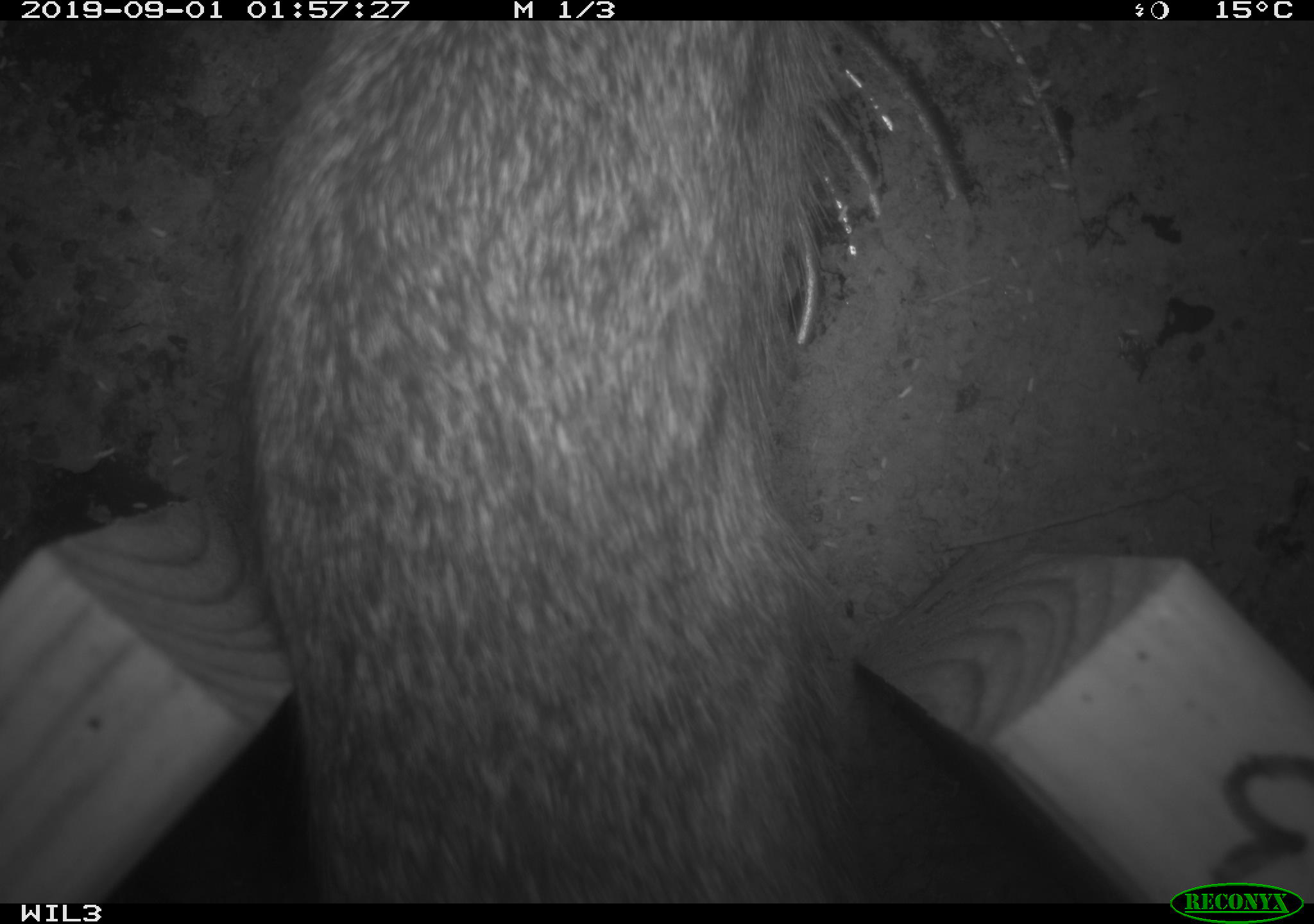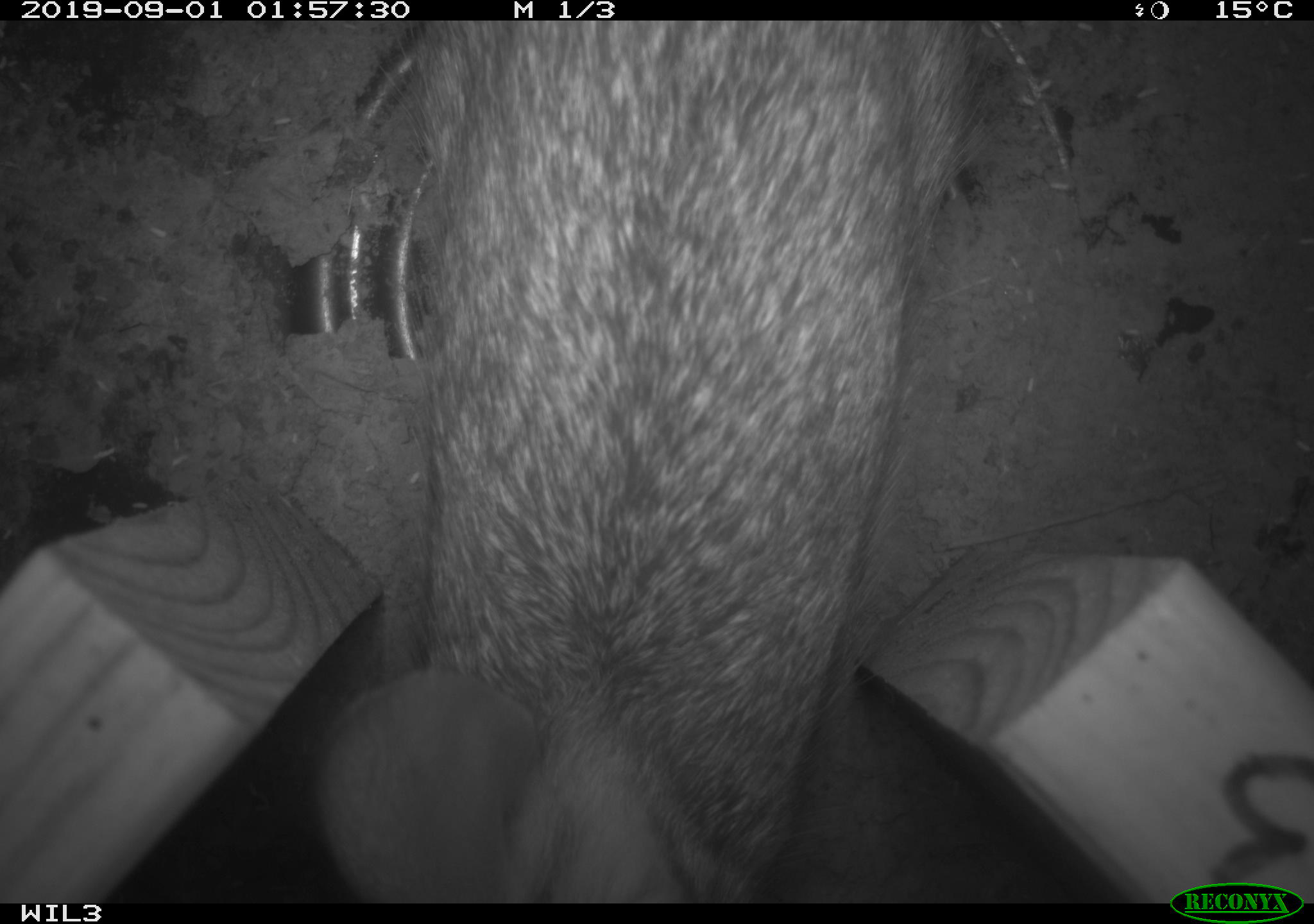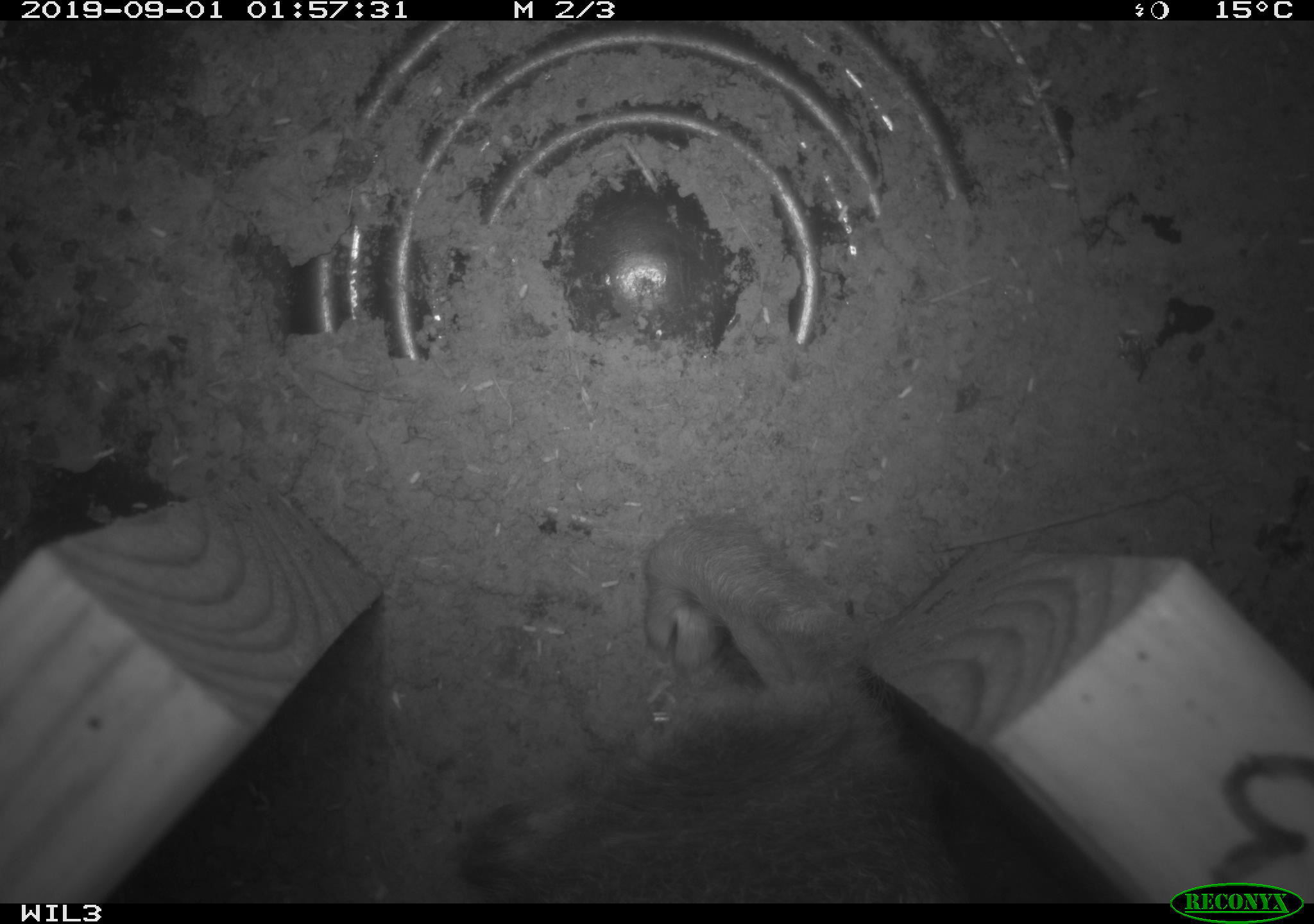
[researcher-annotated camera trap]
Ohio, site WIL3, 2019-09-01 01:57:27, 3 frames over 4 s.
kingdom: Animalia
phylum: Chordata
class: Mammalia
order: Lagomorpha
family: Leporidae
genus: Sylvilagus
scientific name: Sylvilagus floridanus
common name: eastern cottontail